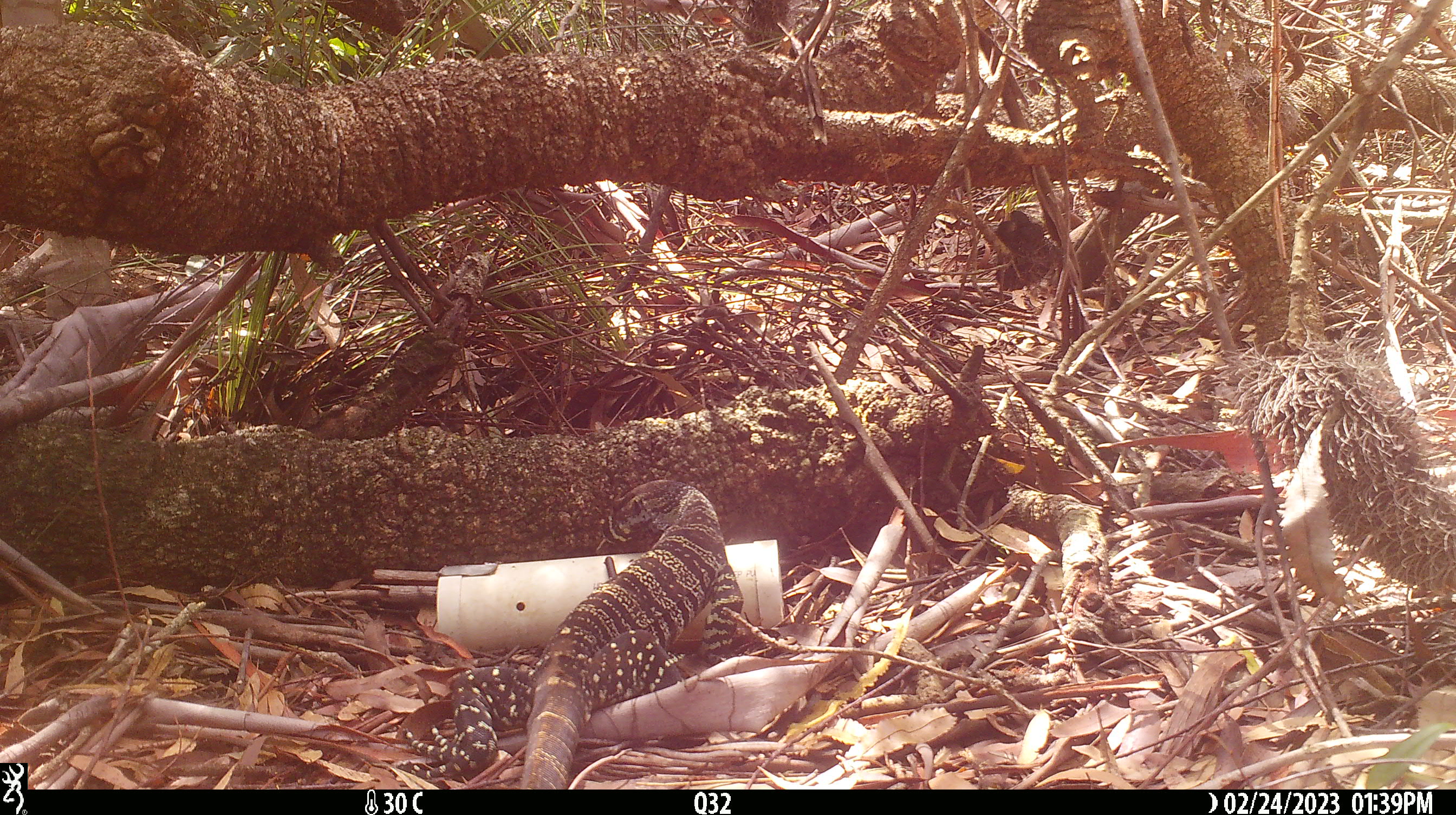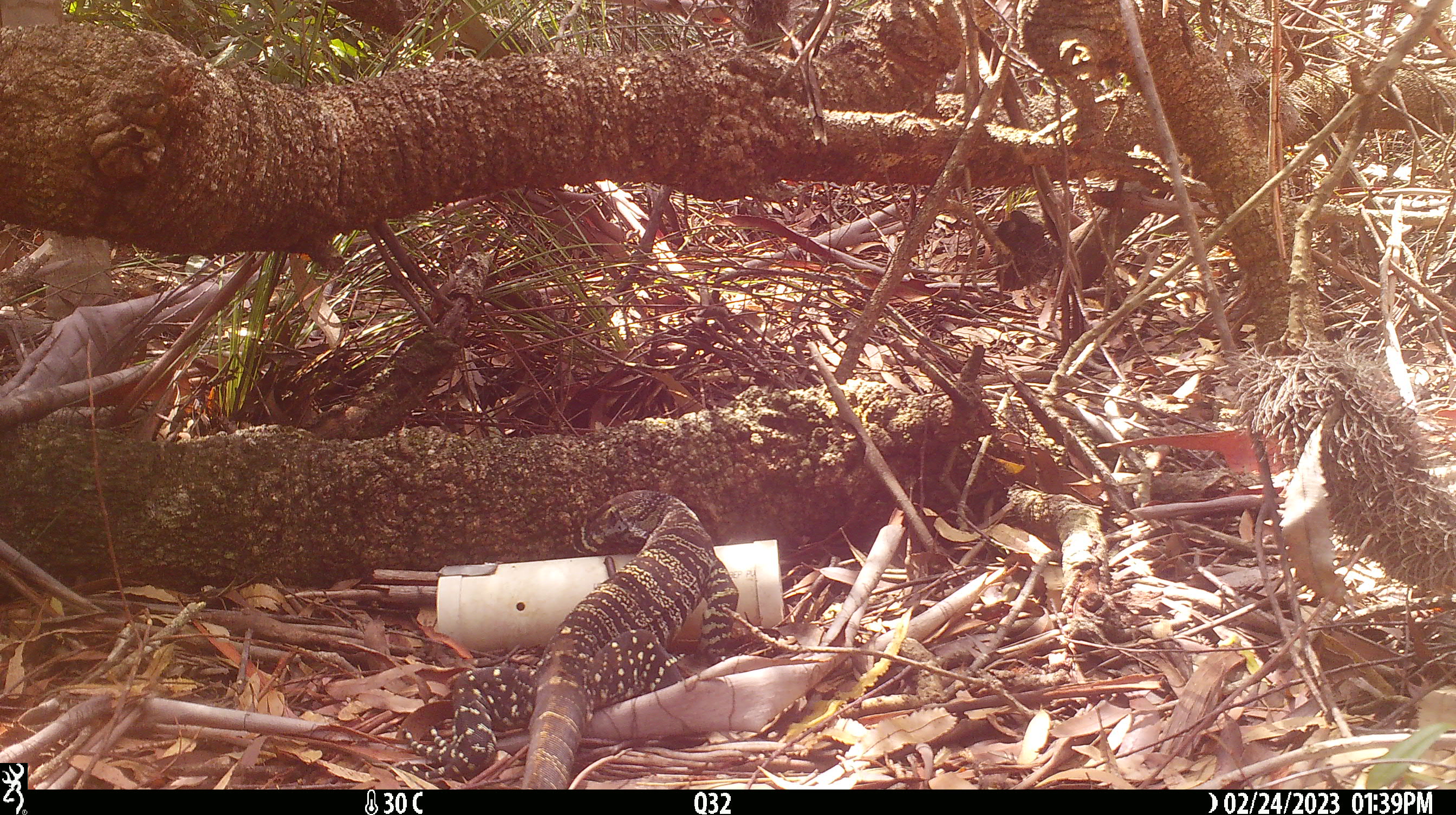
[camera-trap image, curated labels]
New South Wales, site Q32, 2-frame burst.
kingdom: Animalia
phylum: Chordata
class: Reptilia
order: Squamata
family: Varanidae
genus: Varanus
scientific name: Varanus varius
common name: lace monitor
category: goanna